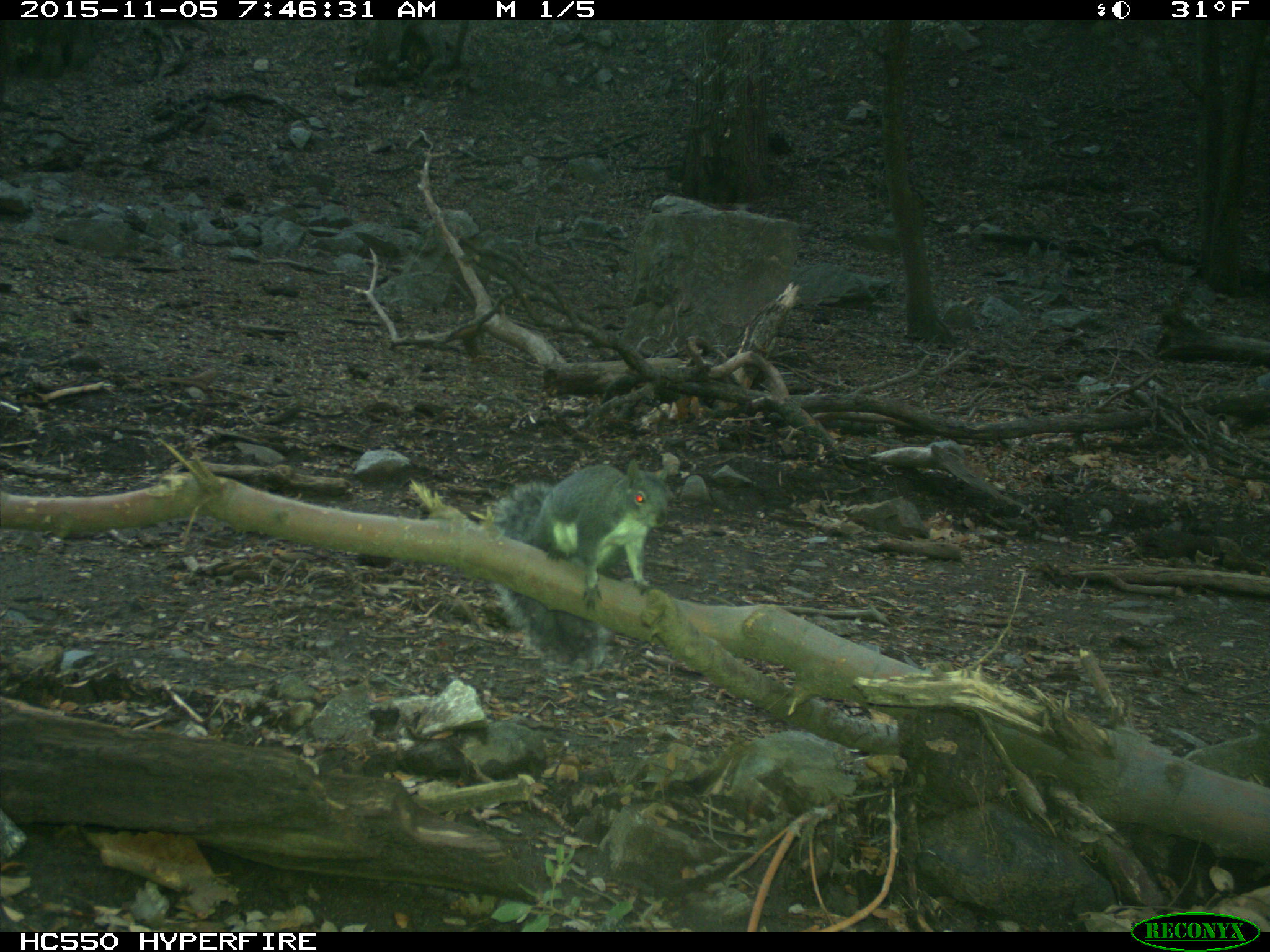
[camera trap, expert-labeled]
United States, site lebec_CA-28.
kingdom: Animalia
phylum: Chordata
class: Mammalia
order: Rodentia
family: Sciuridae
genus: Sciurus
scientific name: Sciurus carolinensis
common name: eastern gray squirrel